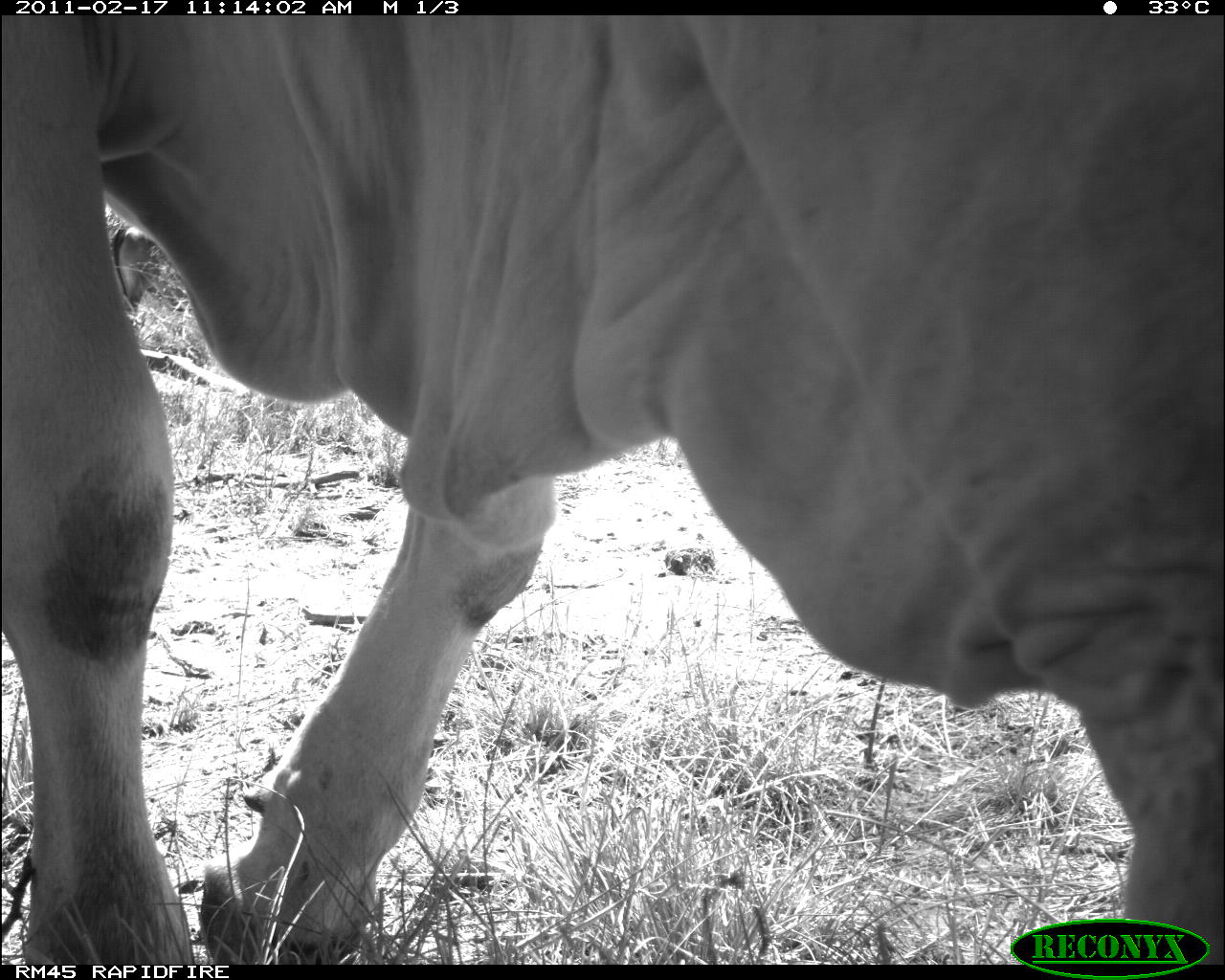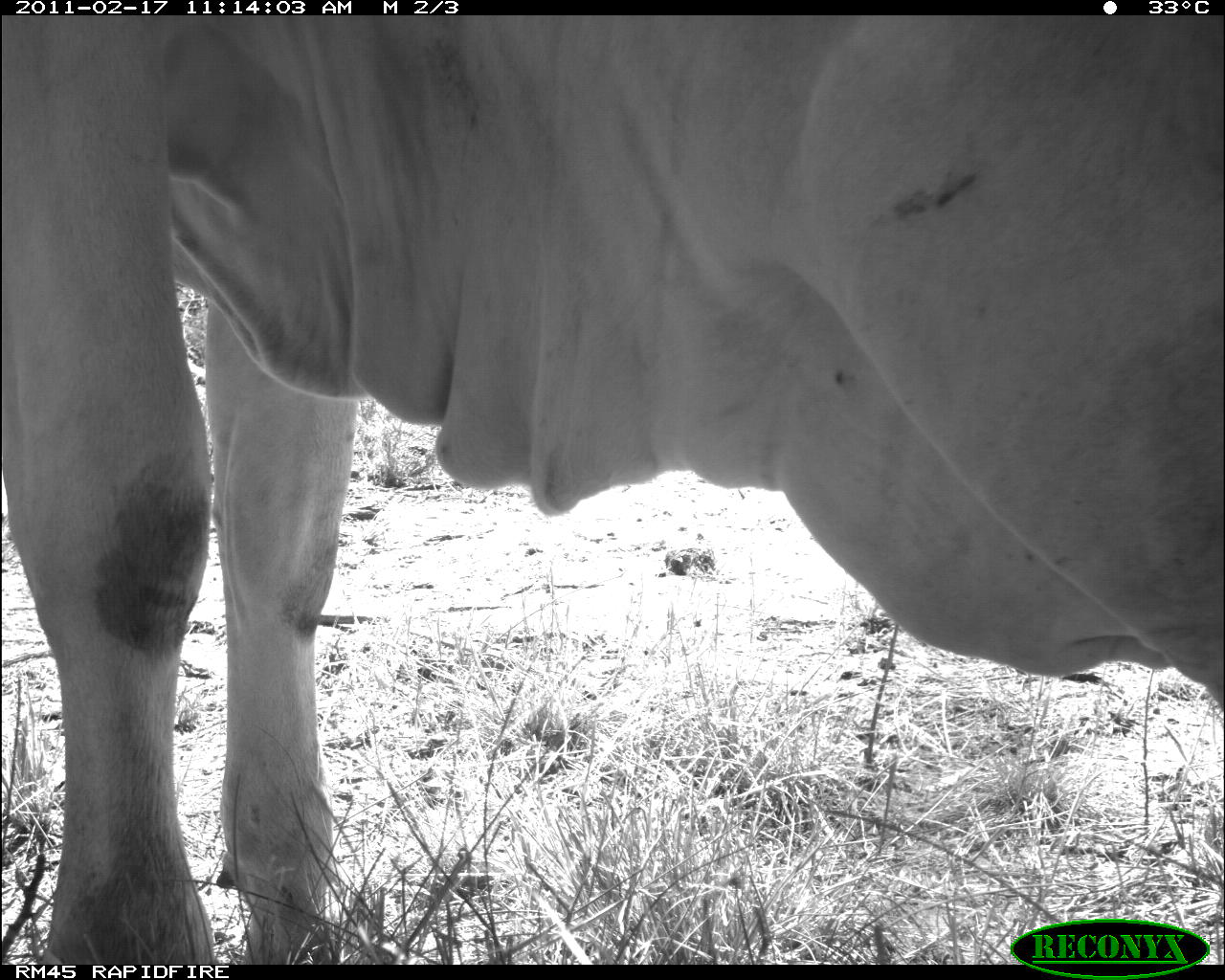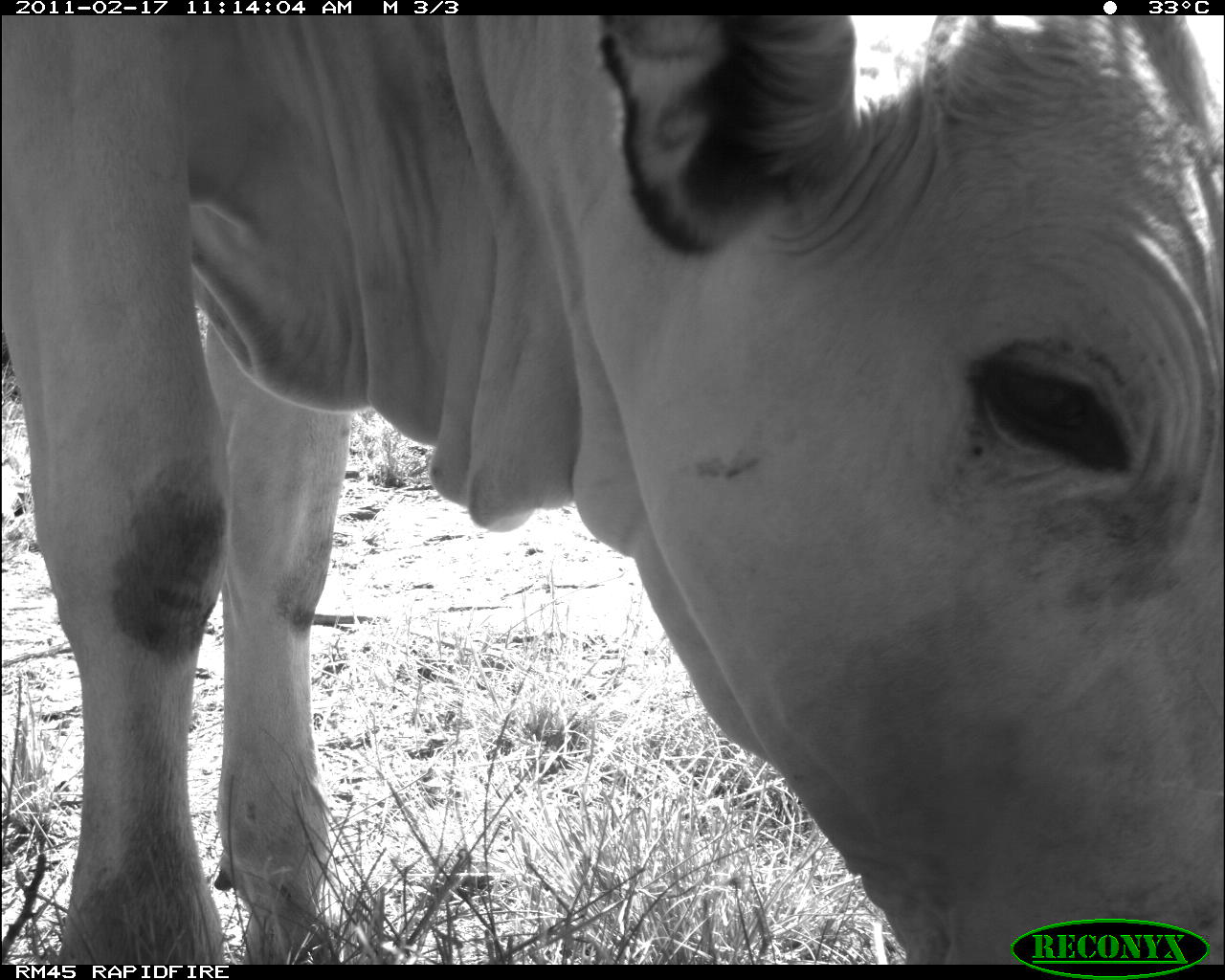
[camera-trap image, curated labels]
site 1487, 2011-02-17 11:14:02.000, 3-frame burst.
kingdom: Animalia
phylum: Chordata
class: Mammalia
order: Artiodactyla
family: Bovidae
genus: Bos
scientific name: Bos taurus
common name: domestic cattle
Bos taurus (domestic cattle), count 1.